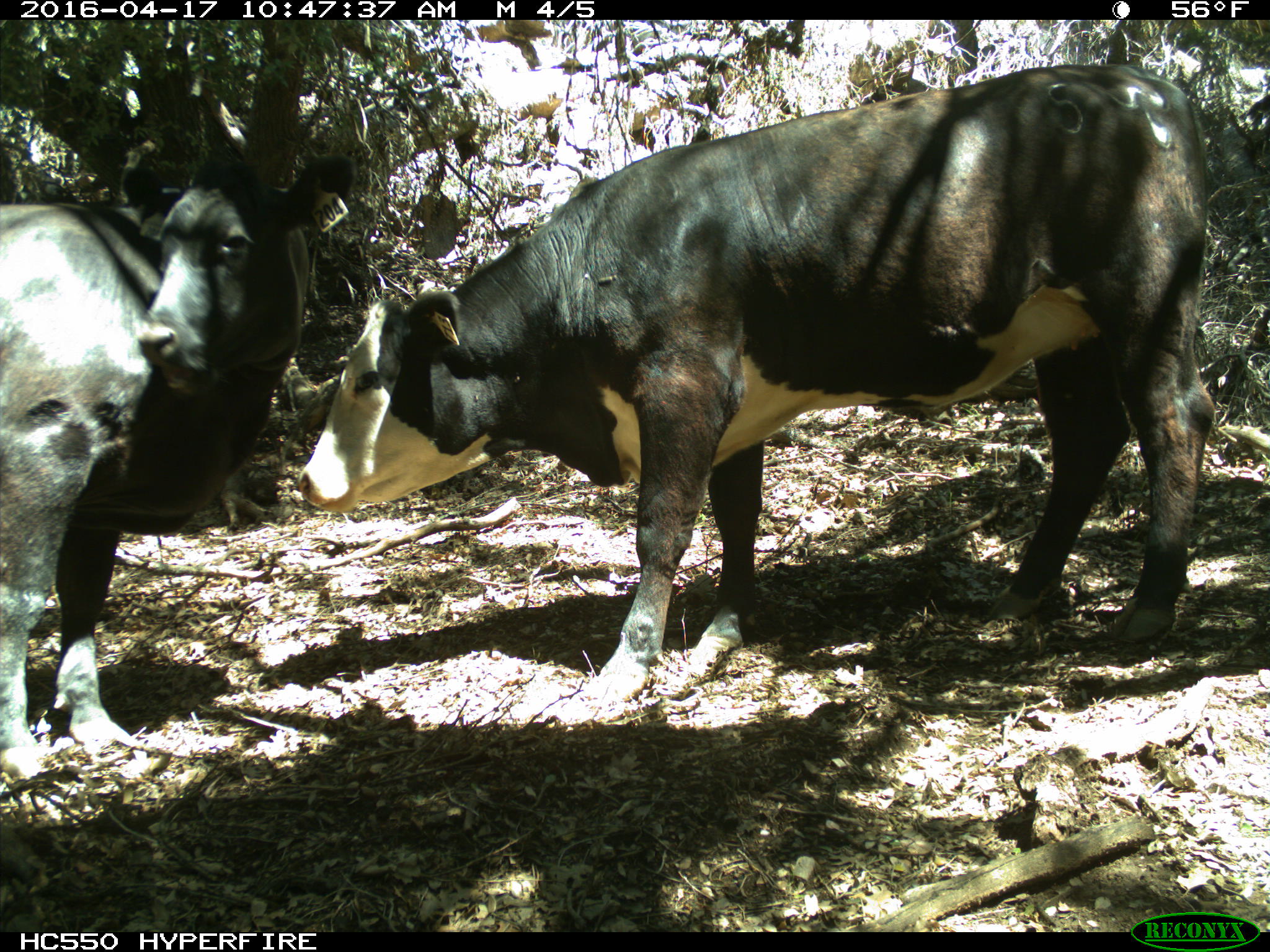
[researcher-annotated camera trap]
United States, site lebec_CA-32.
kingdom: Animalia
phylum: Chordata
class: Mammalia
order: Artiodactyla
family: Bovidae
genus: Bos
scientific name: Bos taurus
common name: domestic cow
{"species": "Bos taurus (domestic cow)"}